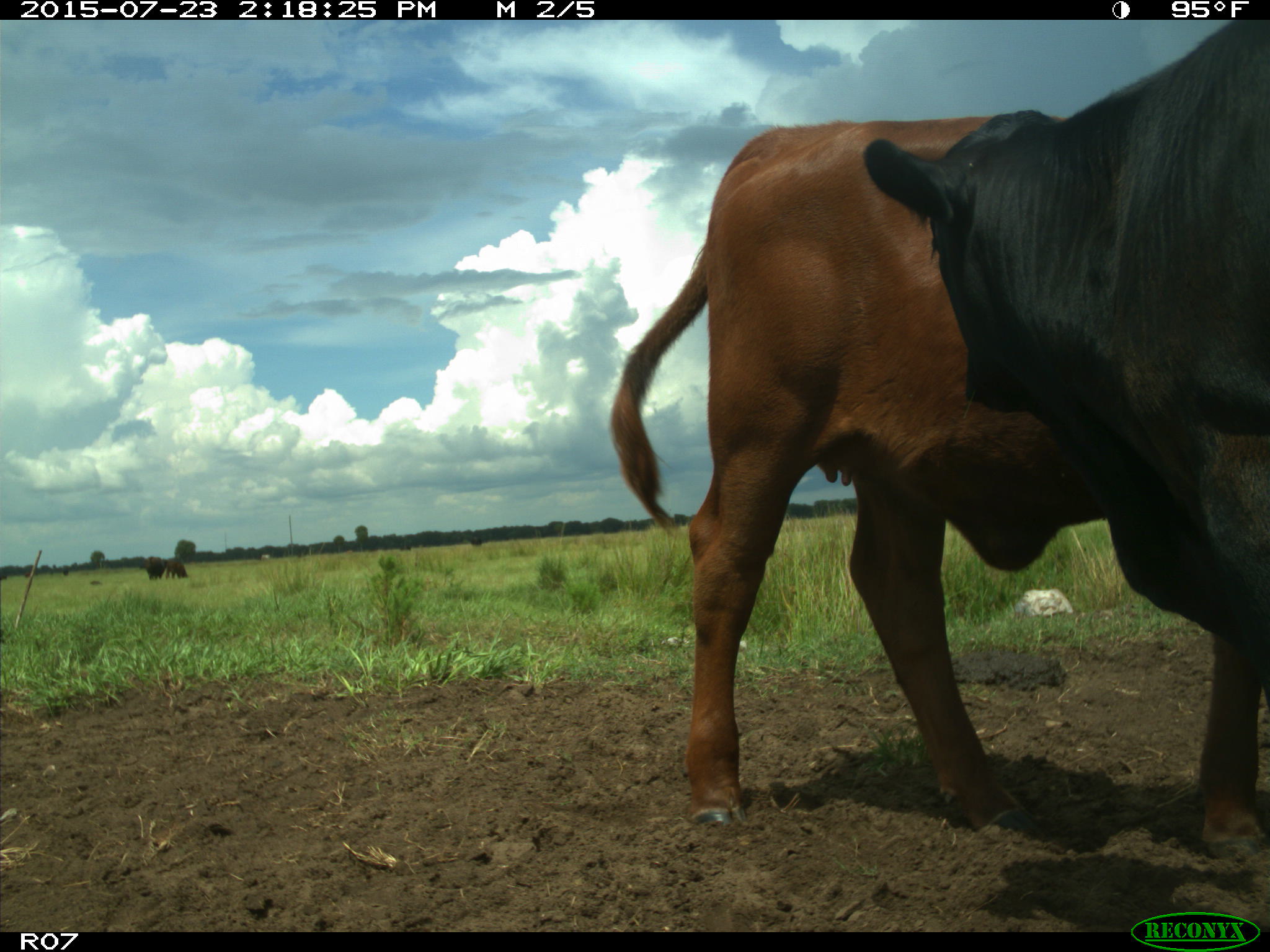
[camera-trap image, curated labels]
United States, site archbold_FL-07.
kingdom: Animalia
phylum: Chordata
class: Mammalia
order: Artiodactyla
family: Bovidae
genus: Bos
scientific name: Bos taurus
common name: domestic cow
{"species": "Bos taurus (domestic cow)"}